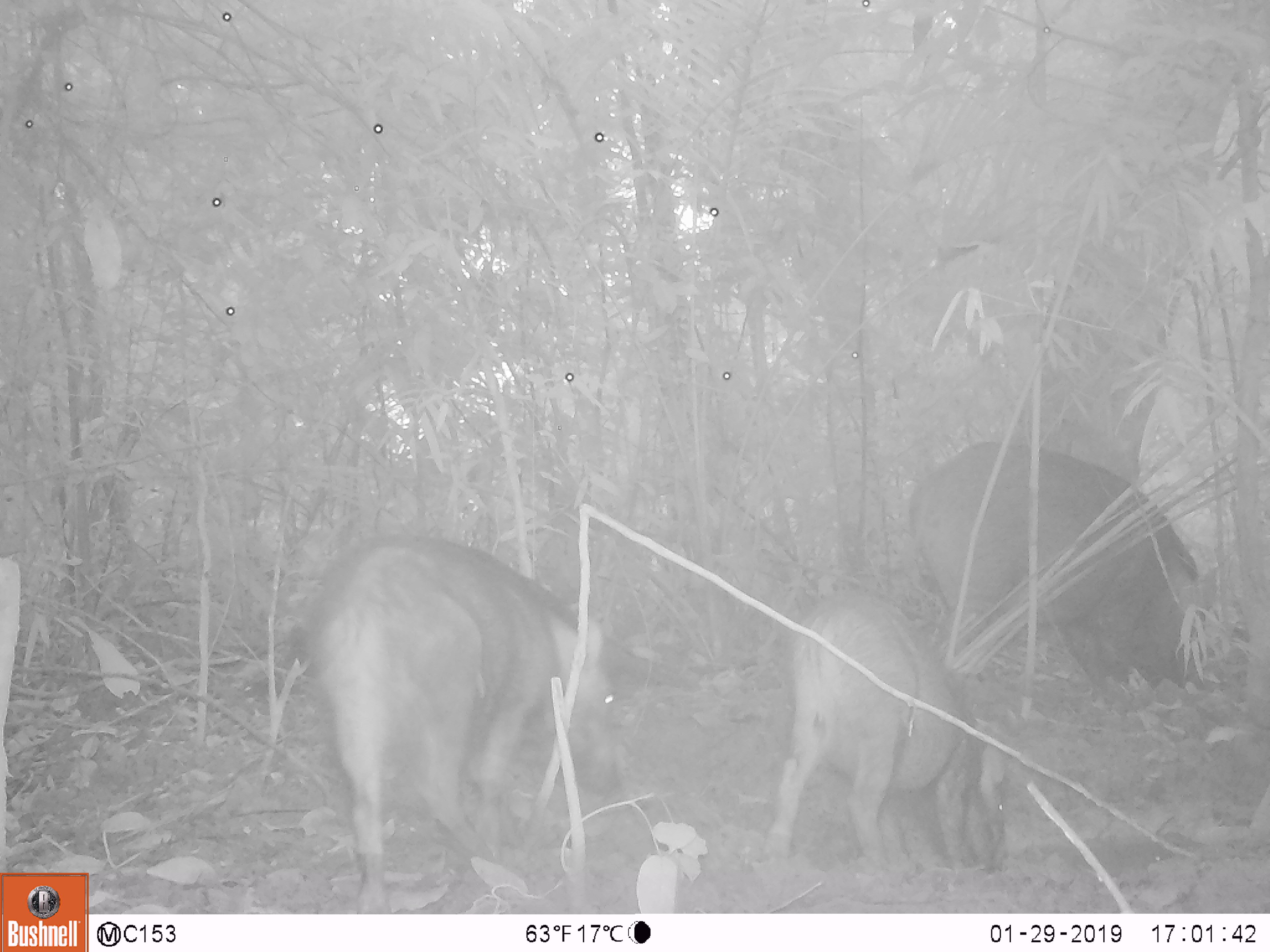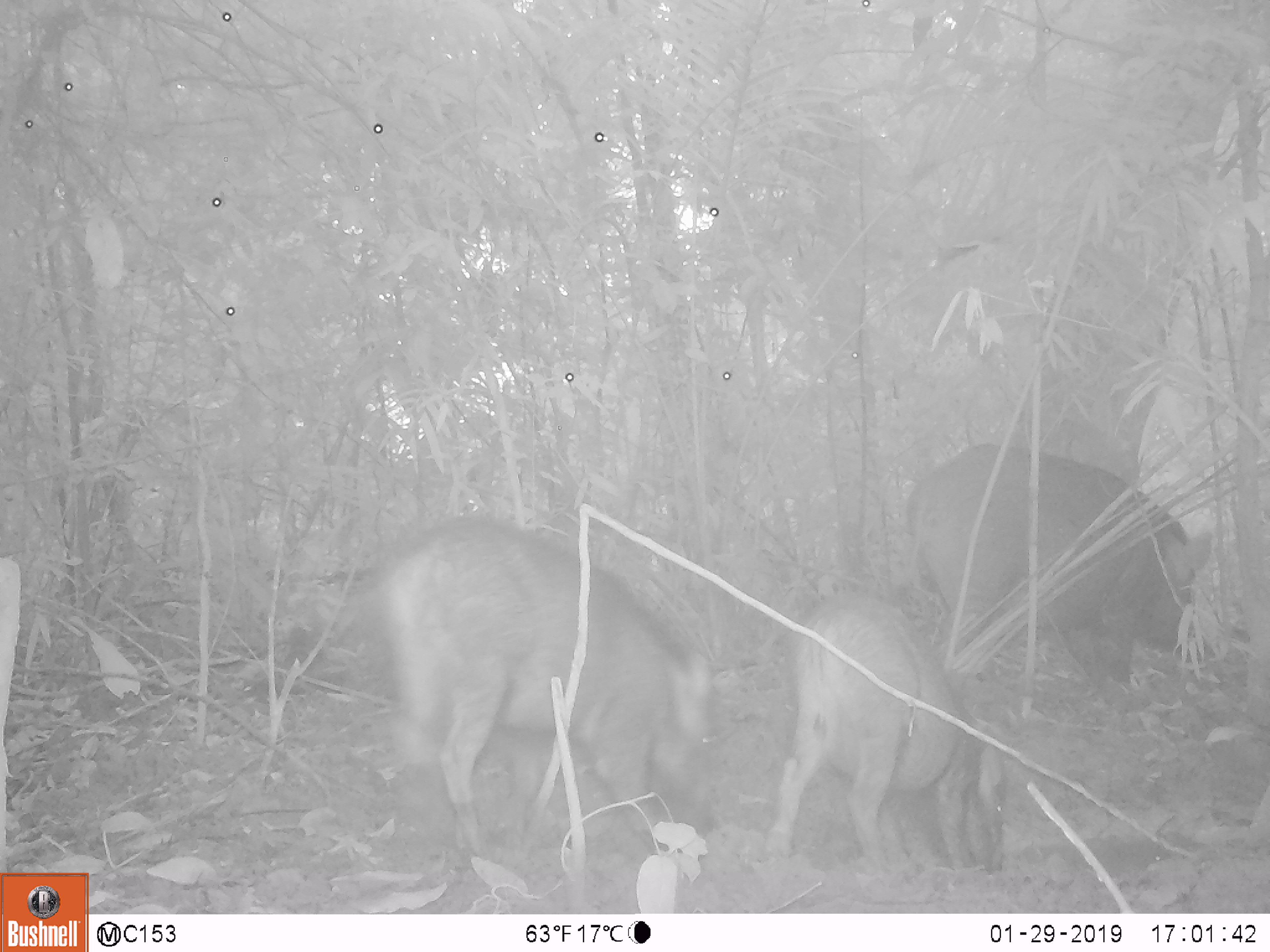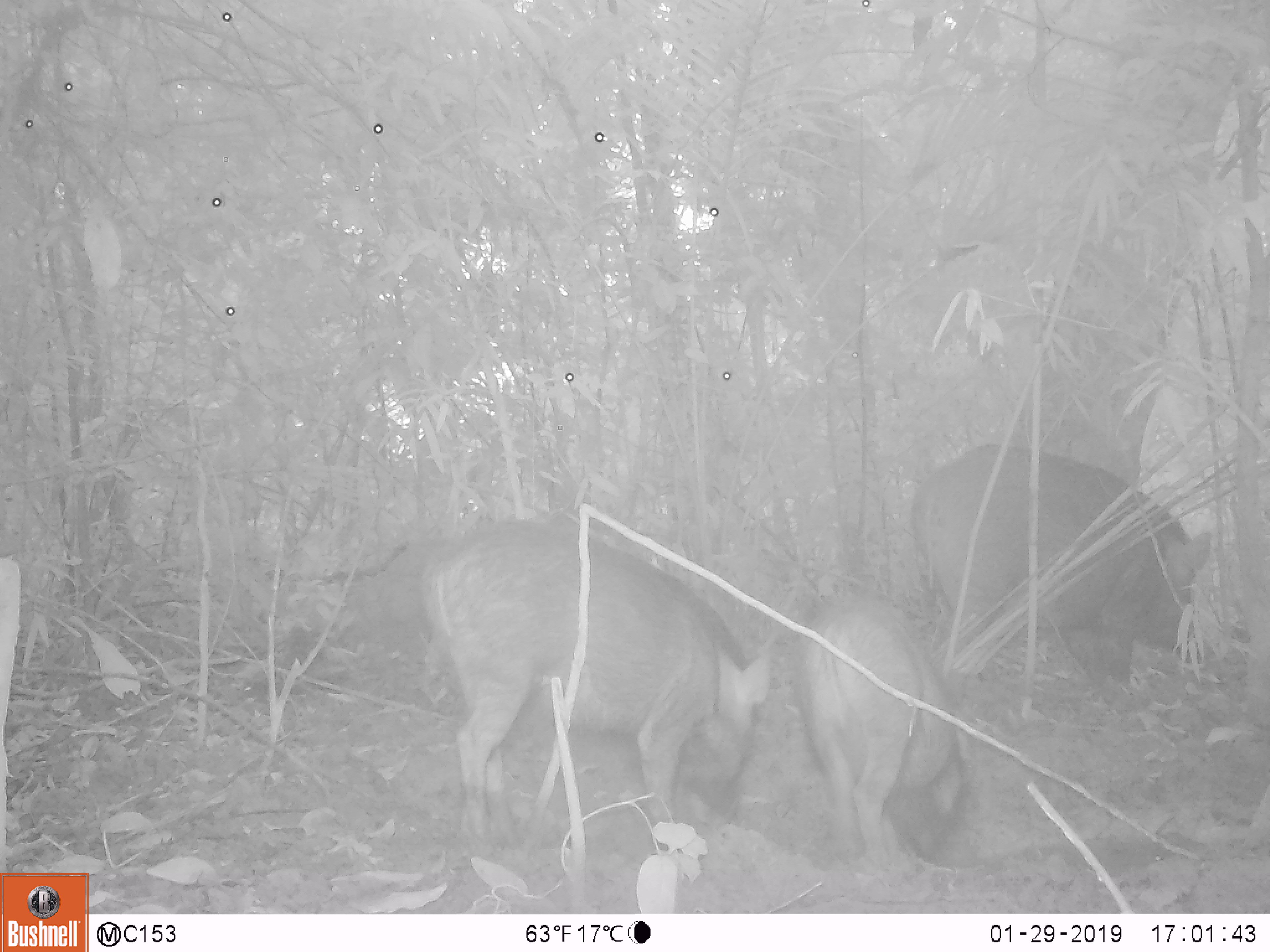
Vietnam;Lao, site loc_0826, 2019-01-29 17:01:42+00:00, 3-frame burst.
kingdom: Animalia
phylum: Chordata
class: Mammalia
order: Artiodactyla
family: Suidae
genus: Sus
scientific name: Sus scrofa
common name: eurasian wild pig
Eurasian wild pig (Sus scrofa). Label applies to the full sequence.